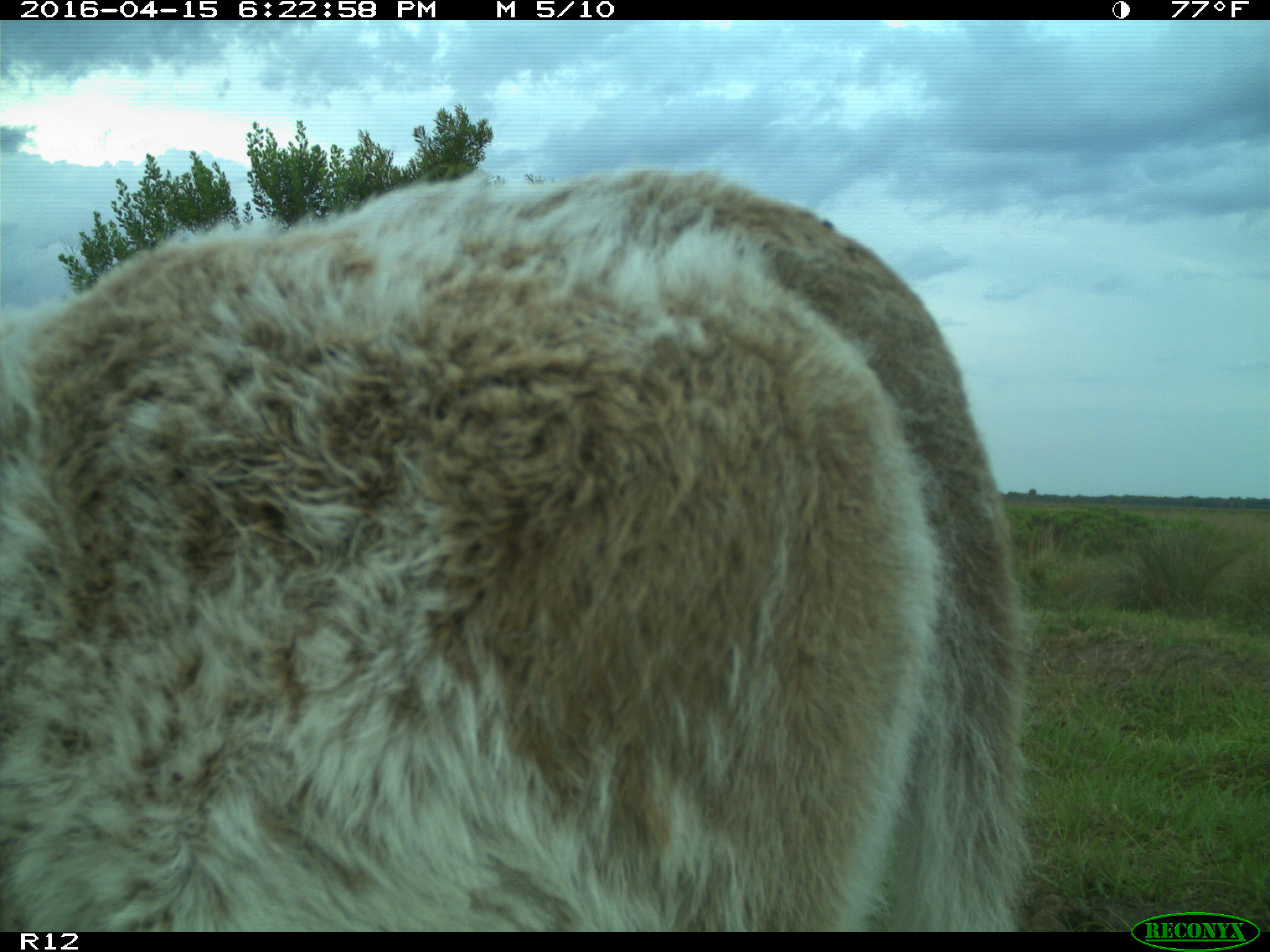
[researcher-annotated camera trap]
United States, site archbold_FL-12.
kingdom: Animalia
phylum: Chordata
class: Mammalia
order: Artiodactyla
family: Bovidae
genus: Bos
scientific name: Bos taurus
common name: domestic cow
Bos taurus (domestic cow).